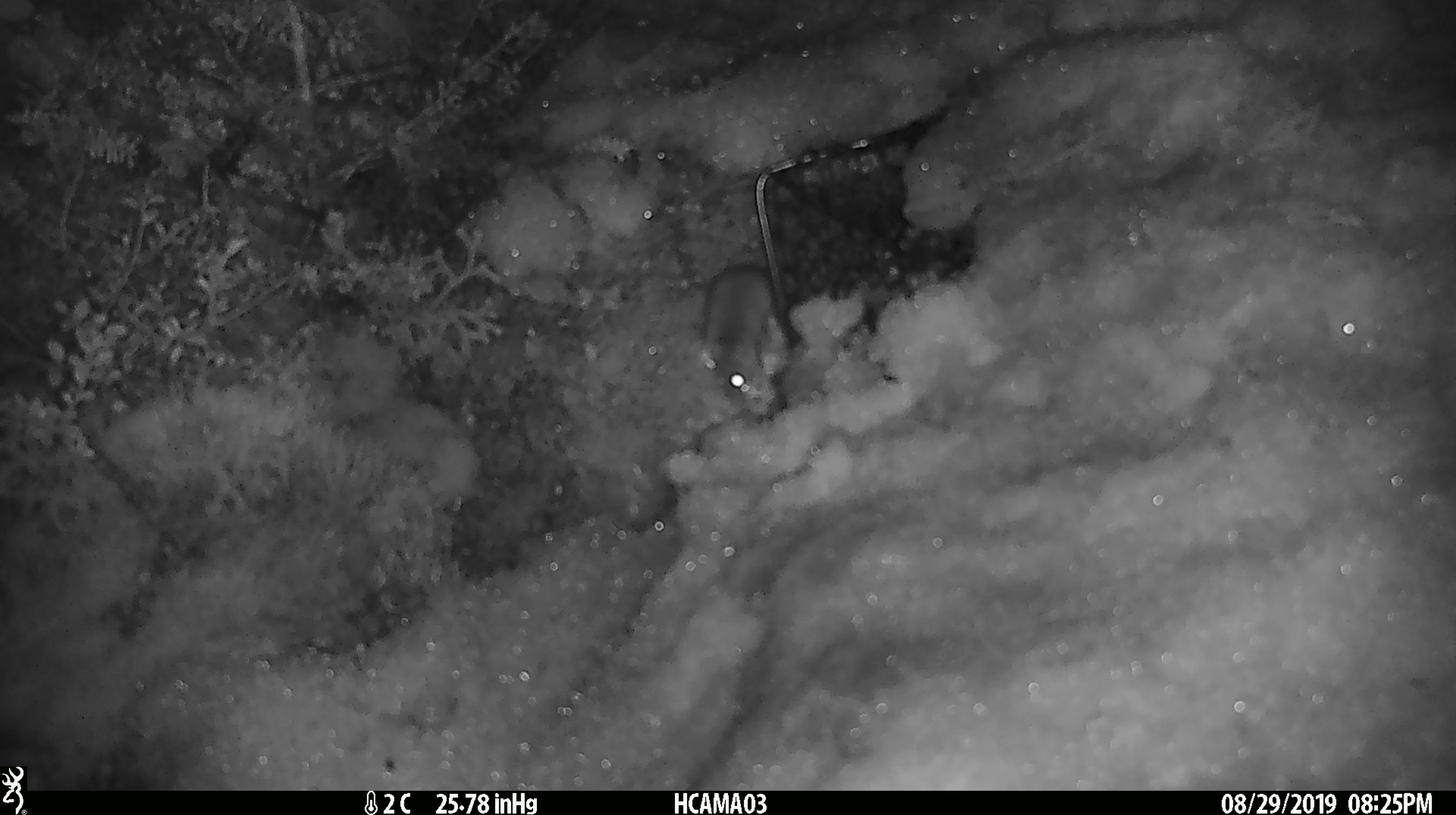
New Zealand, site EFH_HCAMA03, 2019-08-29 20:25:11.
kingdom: Animalia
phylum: Chordata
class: Mammalia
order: Rodentia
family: Muridae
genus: Mus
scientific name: Mus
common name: mouse